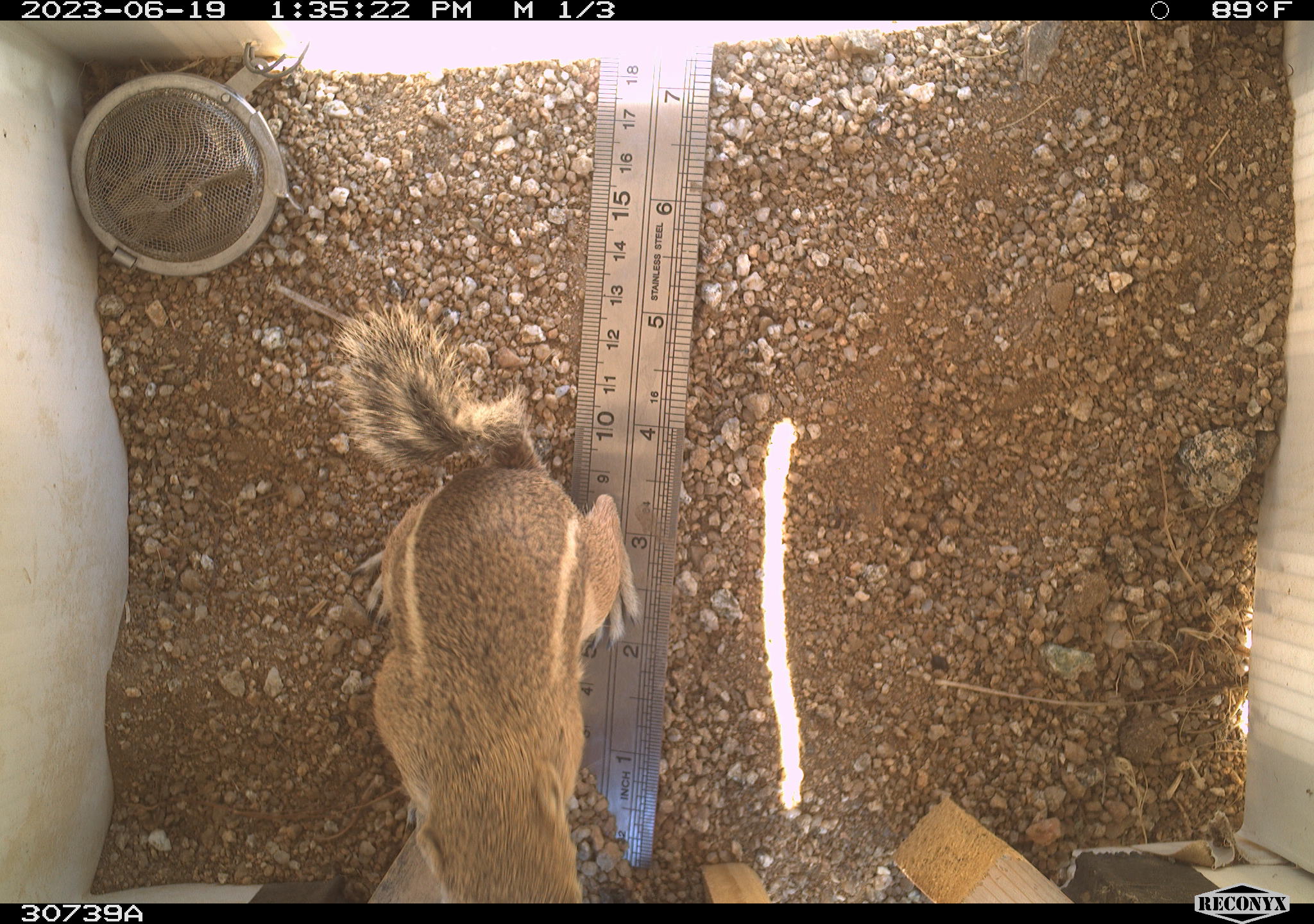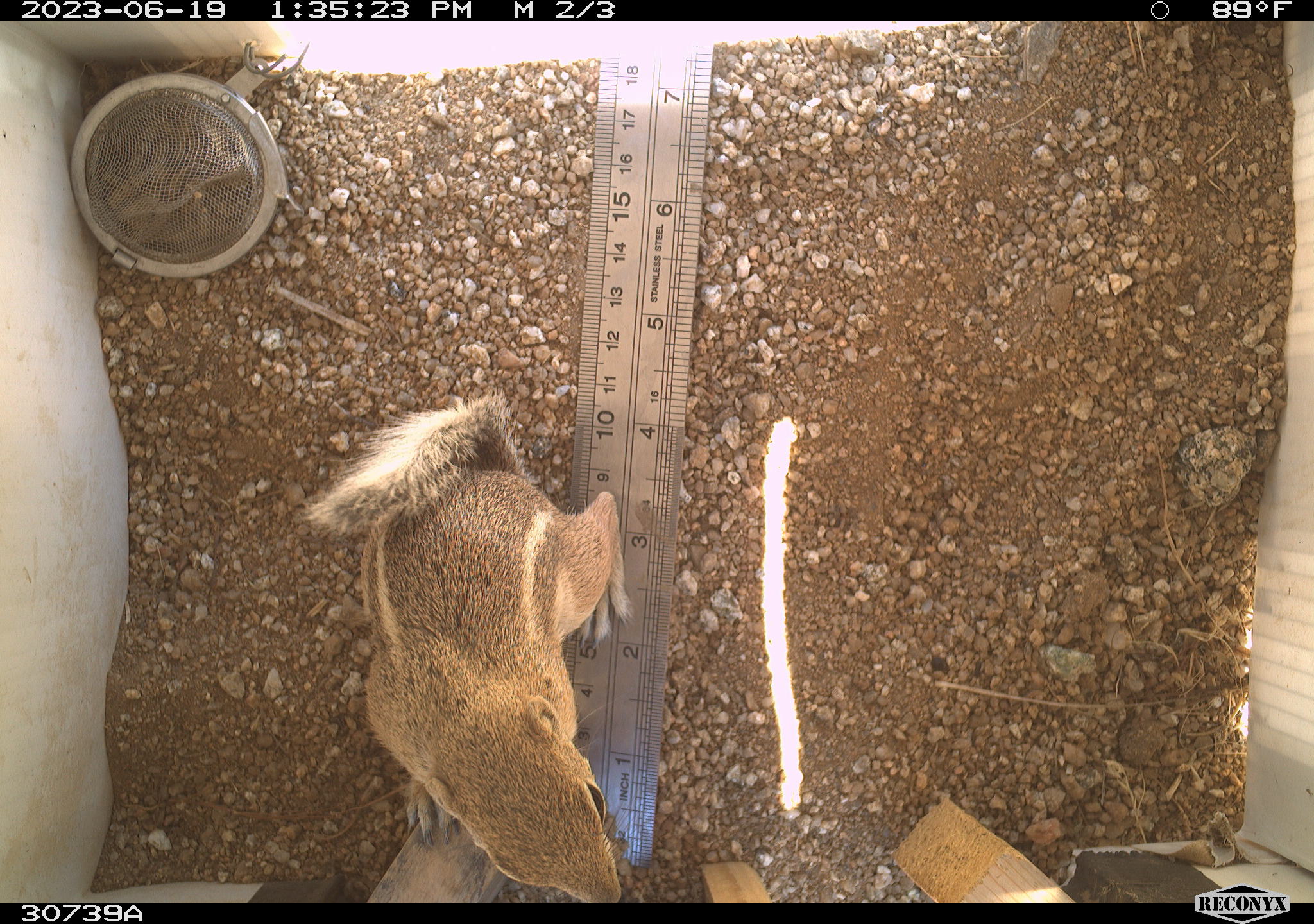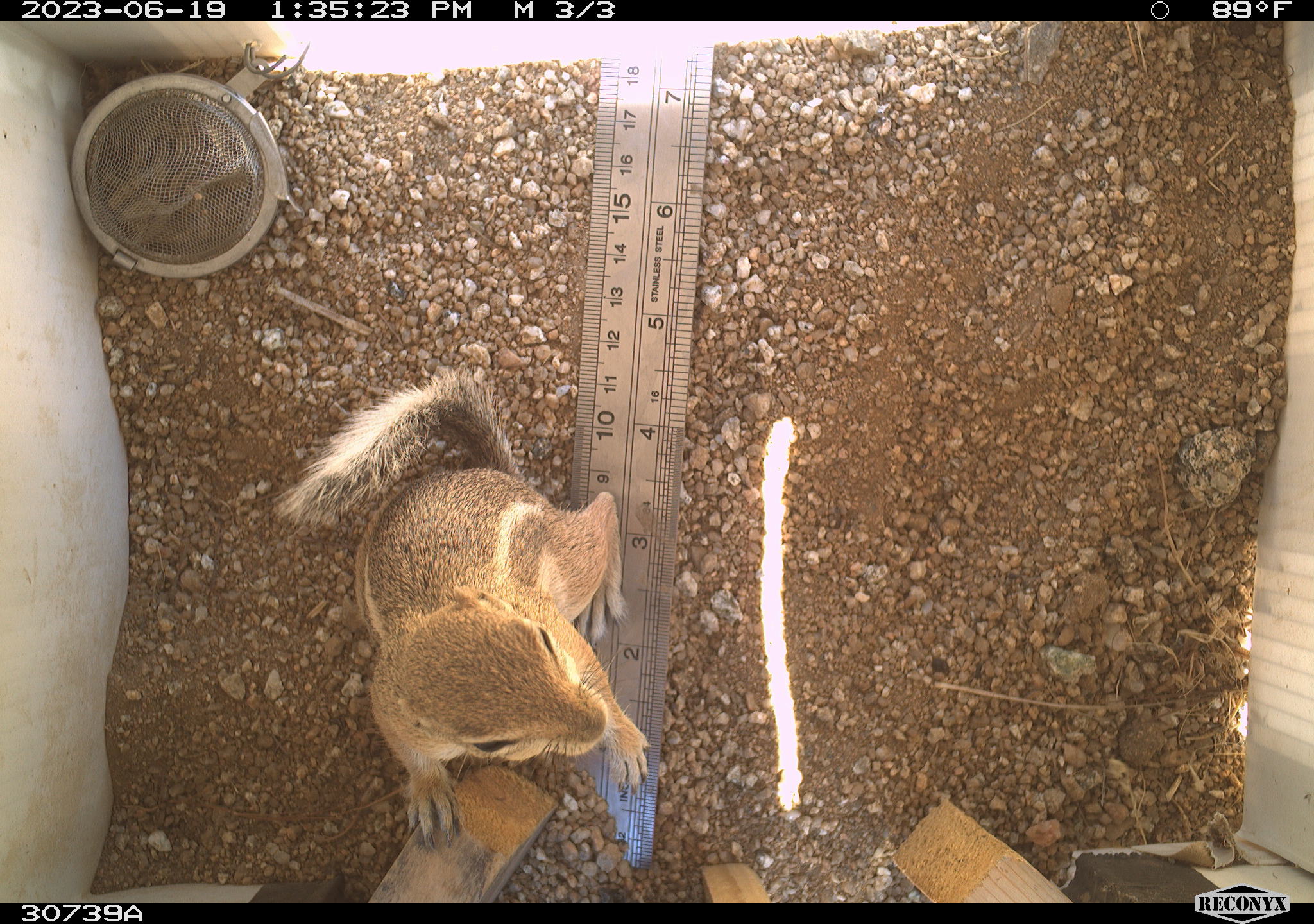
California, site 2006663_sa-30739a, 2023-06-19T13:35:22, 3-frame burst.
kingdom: Animalia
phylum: Chordata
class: Mammalia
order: Rodentia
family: Sciuridae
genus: Ammospermophilus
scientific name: Ammospermophilus leucurus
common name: white-tailed antelope squirrel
White-tailed antelope squirrel (Ammospermophilus leucurus).